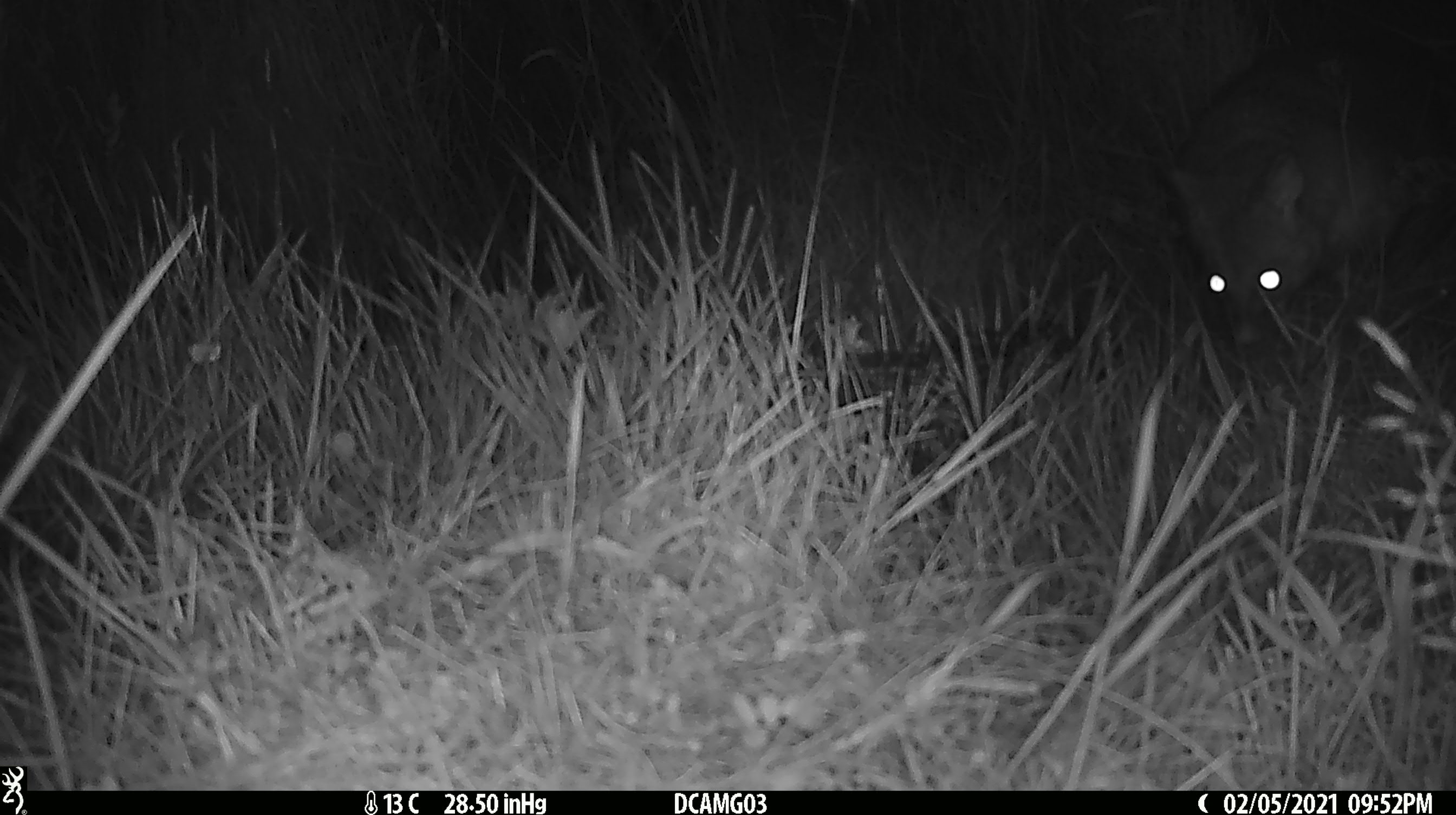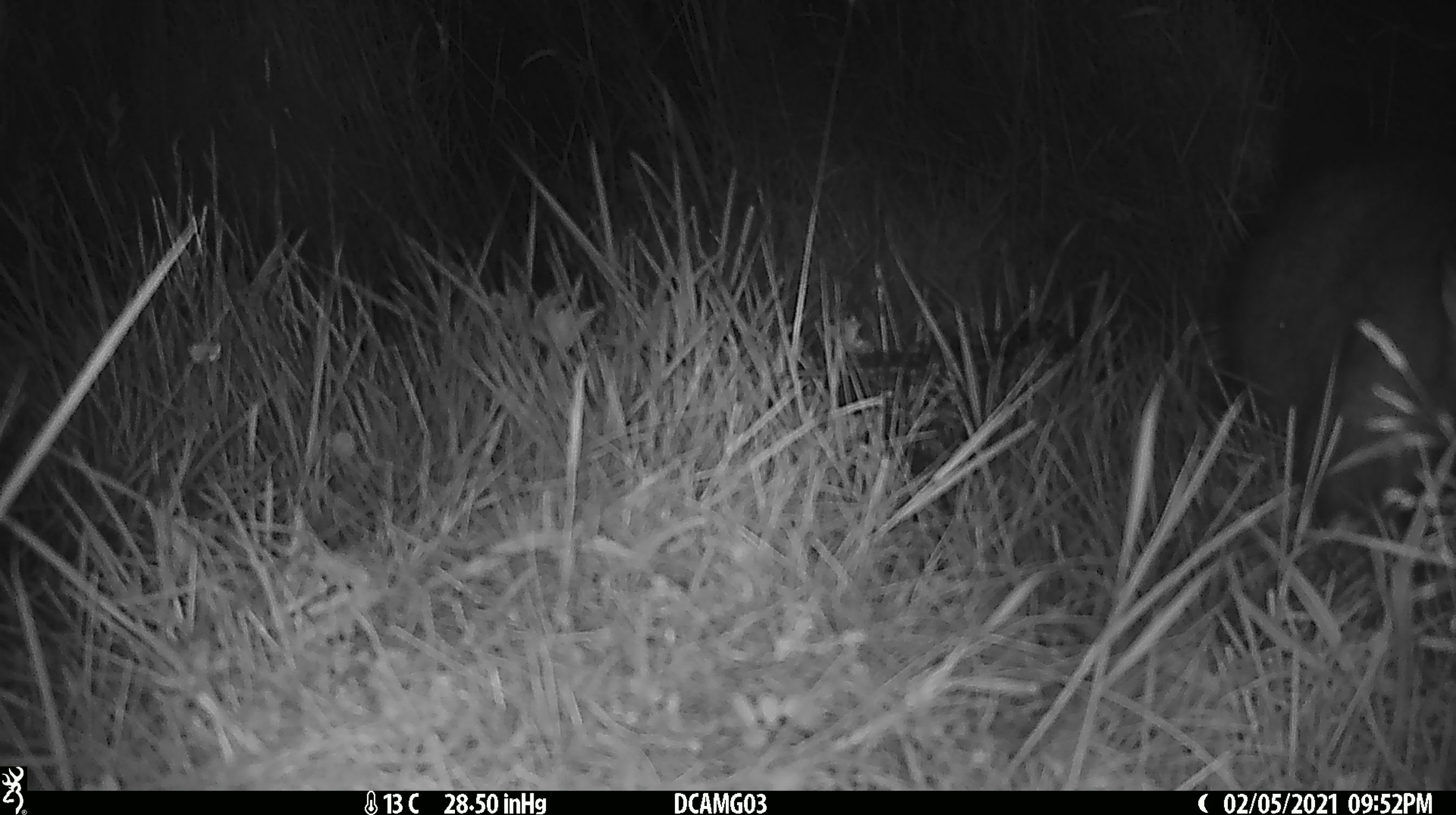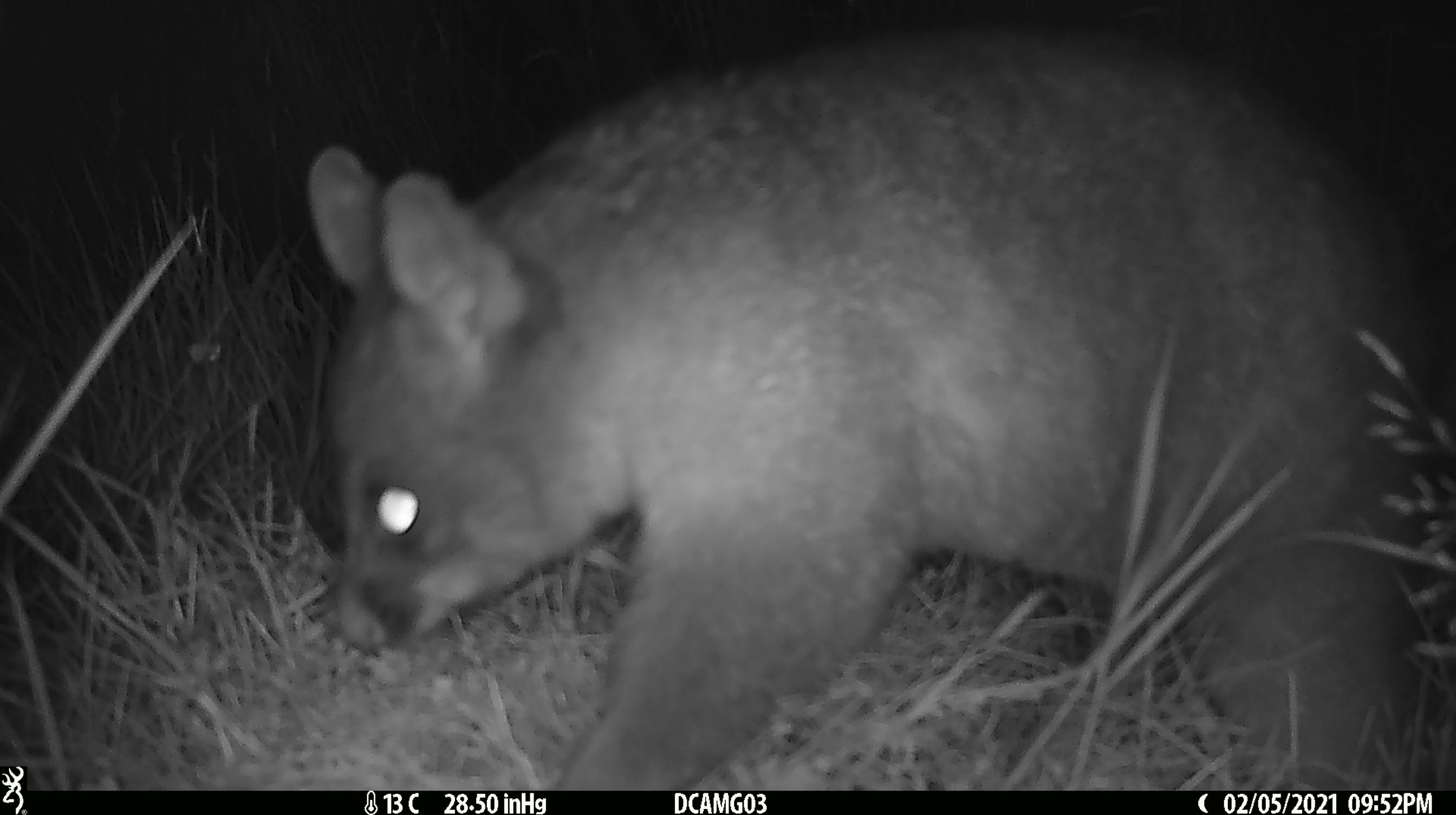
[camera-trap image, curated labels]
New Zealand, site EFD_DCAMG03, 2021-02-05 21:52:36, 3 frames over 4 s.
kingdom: Animalia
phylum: Chordata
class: Mammalia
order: Diprotodontia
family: Phalangeridae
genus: Trichosurus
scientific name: Trichosurus vulpecula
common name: common brushtail possum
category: possum